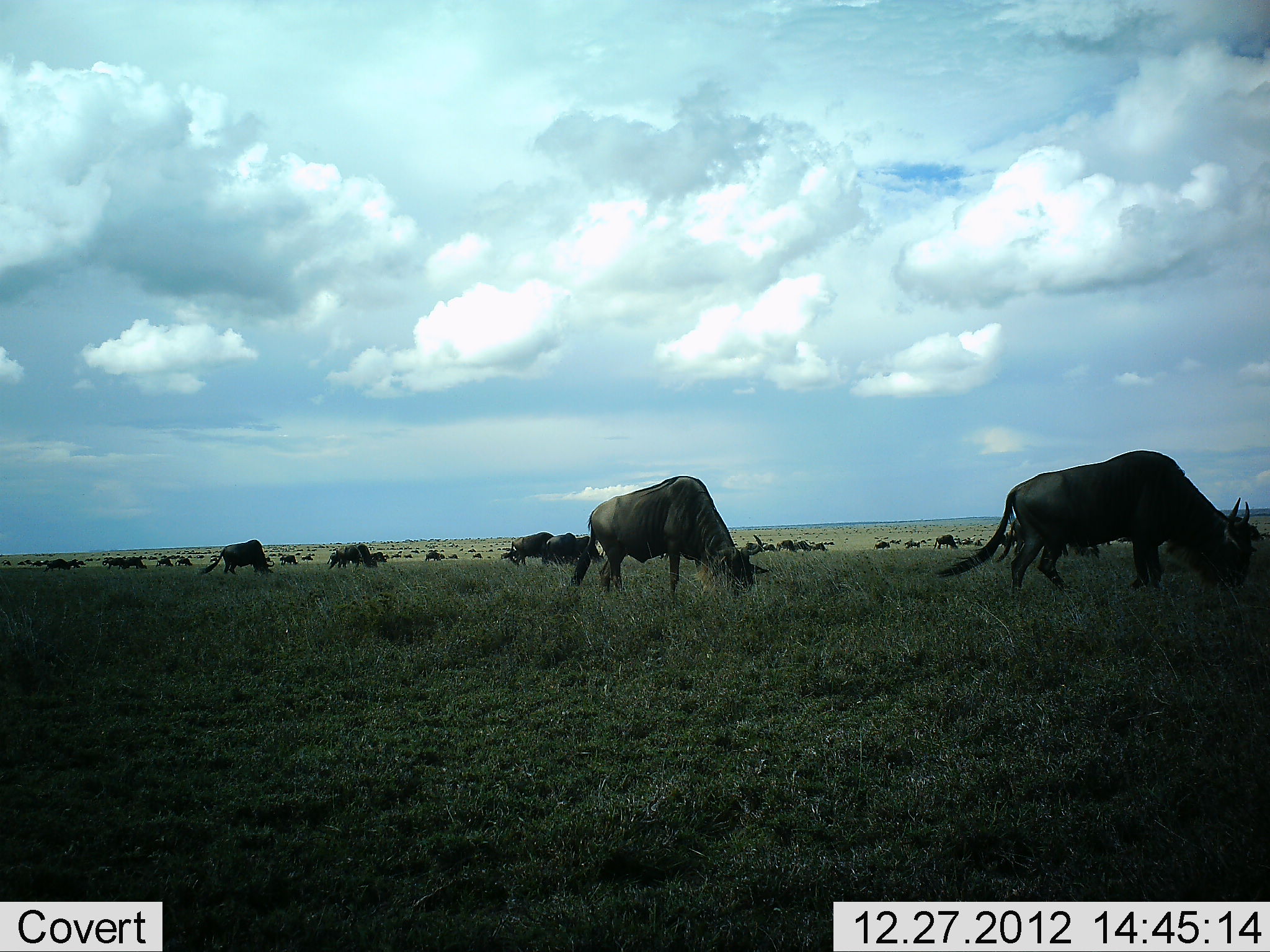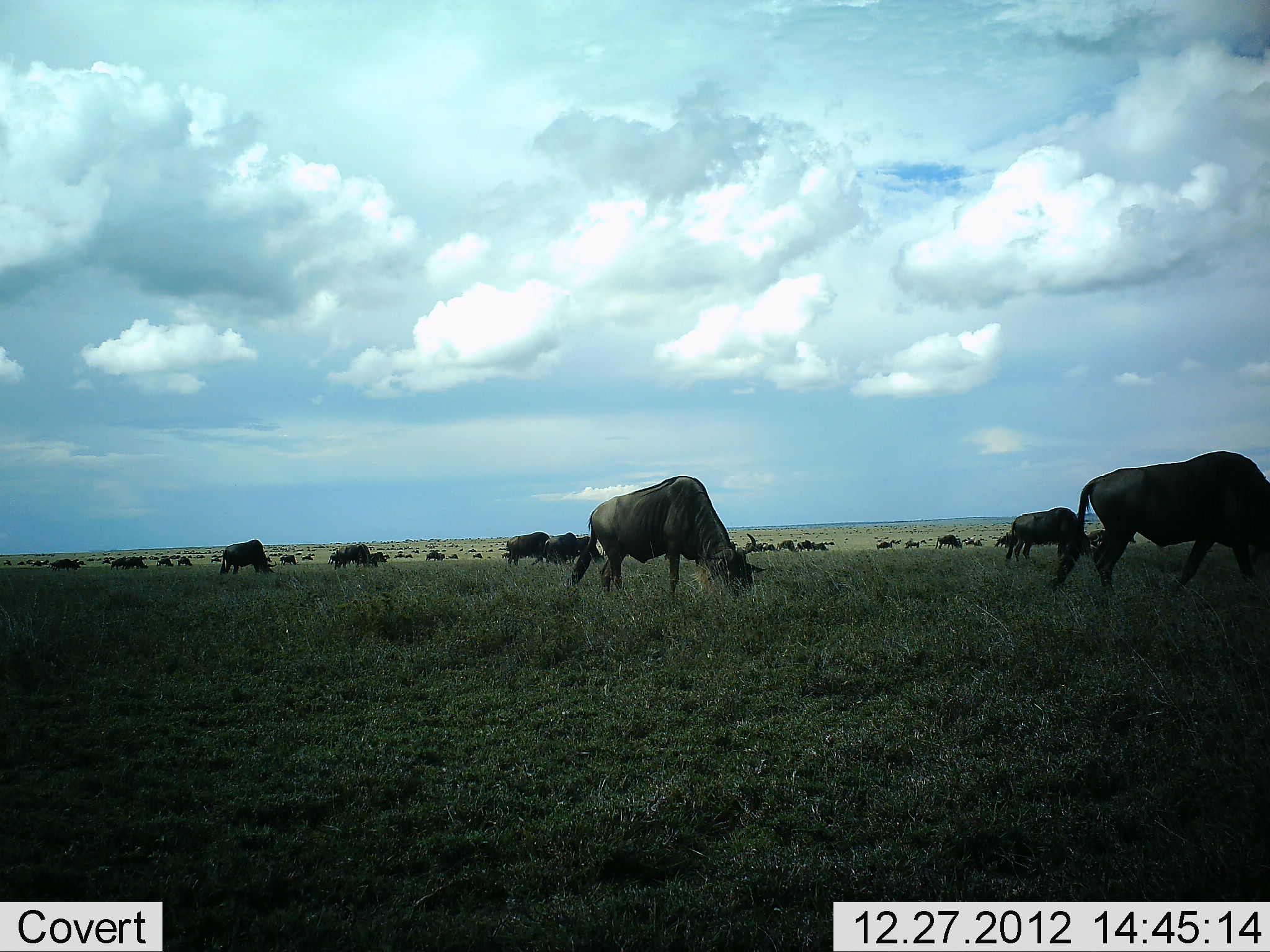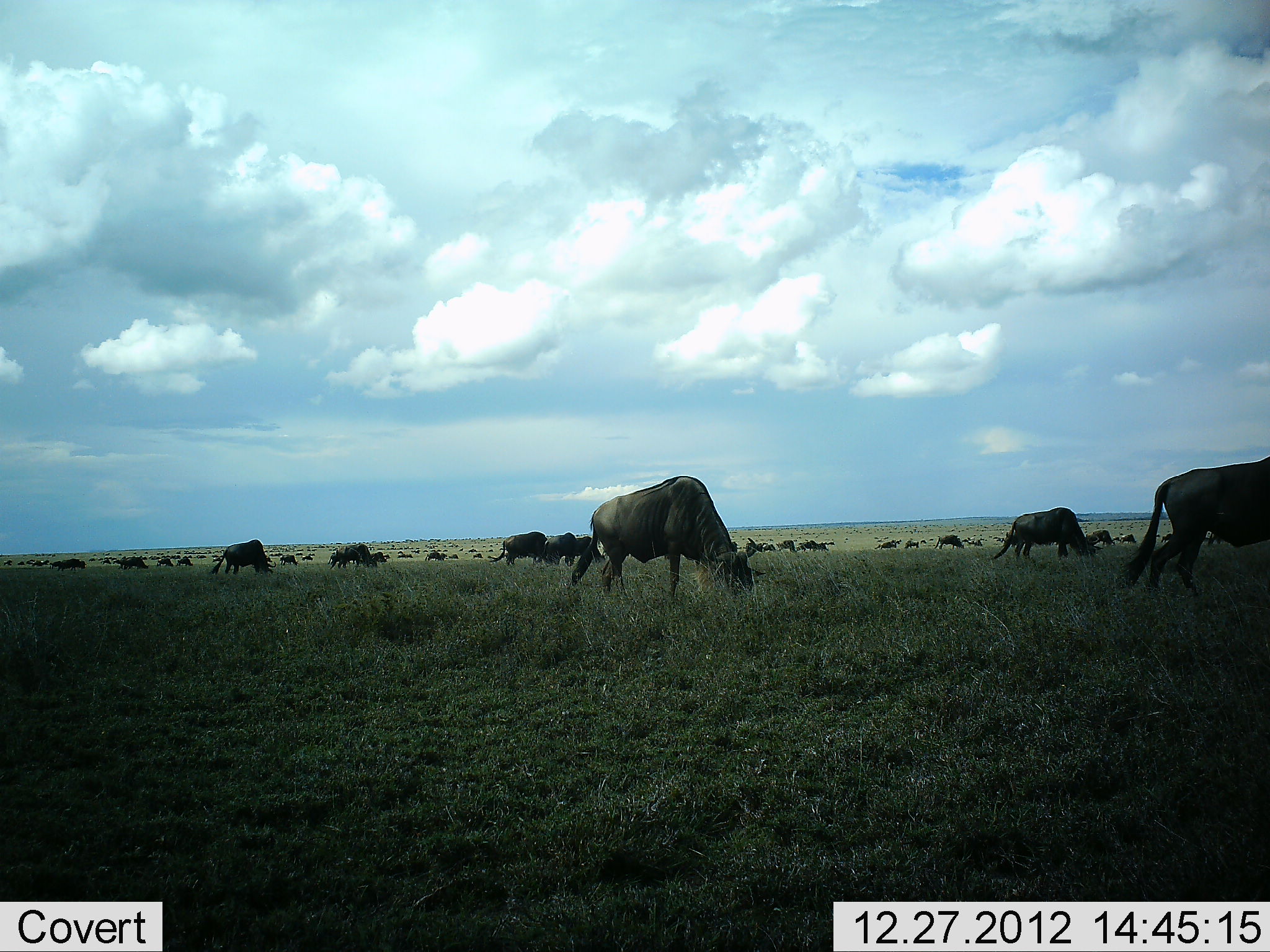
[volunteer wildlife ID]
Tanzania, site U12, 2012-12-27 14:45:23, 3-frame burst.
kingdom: Animalia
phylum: Chordata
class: Mammalia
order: Artiodactyla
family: Bovidae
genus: Connochaetes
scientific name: Connochaetes taurinus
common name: blue wildebeest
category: wildebeest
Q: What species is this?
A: Wildebeest (blue wildebeest) (Connochaetes taurinus).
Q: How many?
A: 11-50.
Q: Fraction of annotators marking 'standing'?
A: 60%.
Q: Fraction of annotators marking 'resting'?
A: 10%.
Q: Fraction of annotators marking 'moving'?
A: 90%.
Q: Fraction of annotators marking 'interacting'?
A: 10%.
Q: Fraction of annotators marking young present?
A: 0%.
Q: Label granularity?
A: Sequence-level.